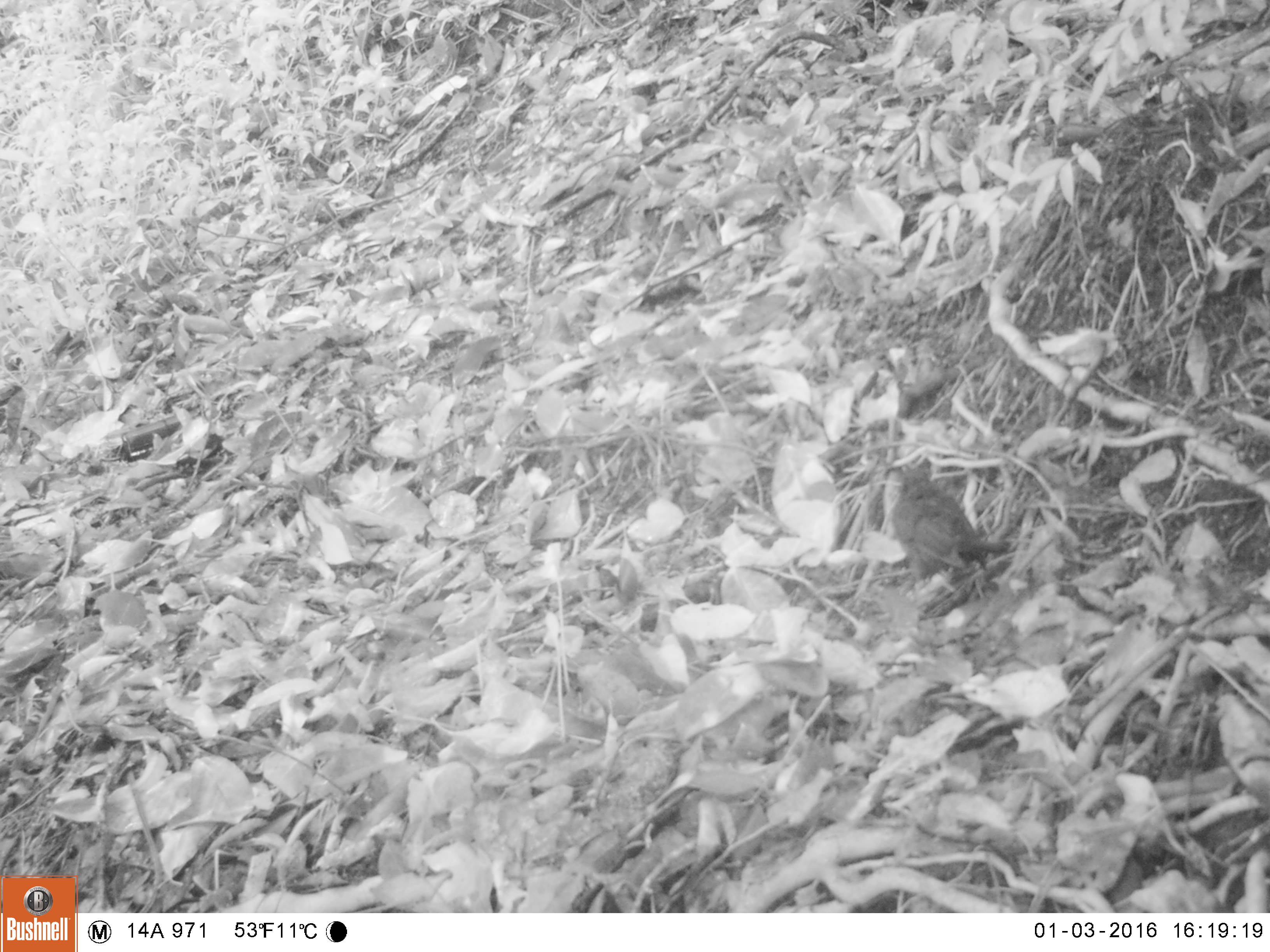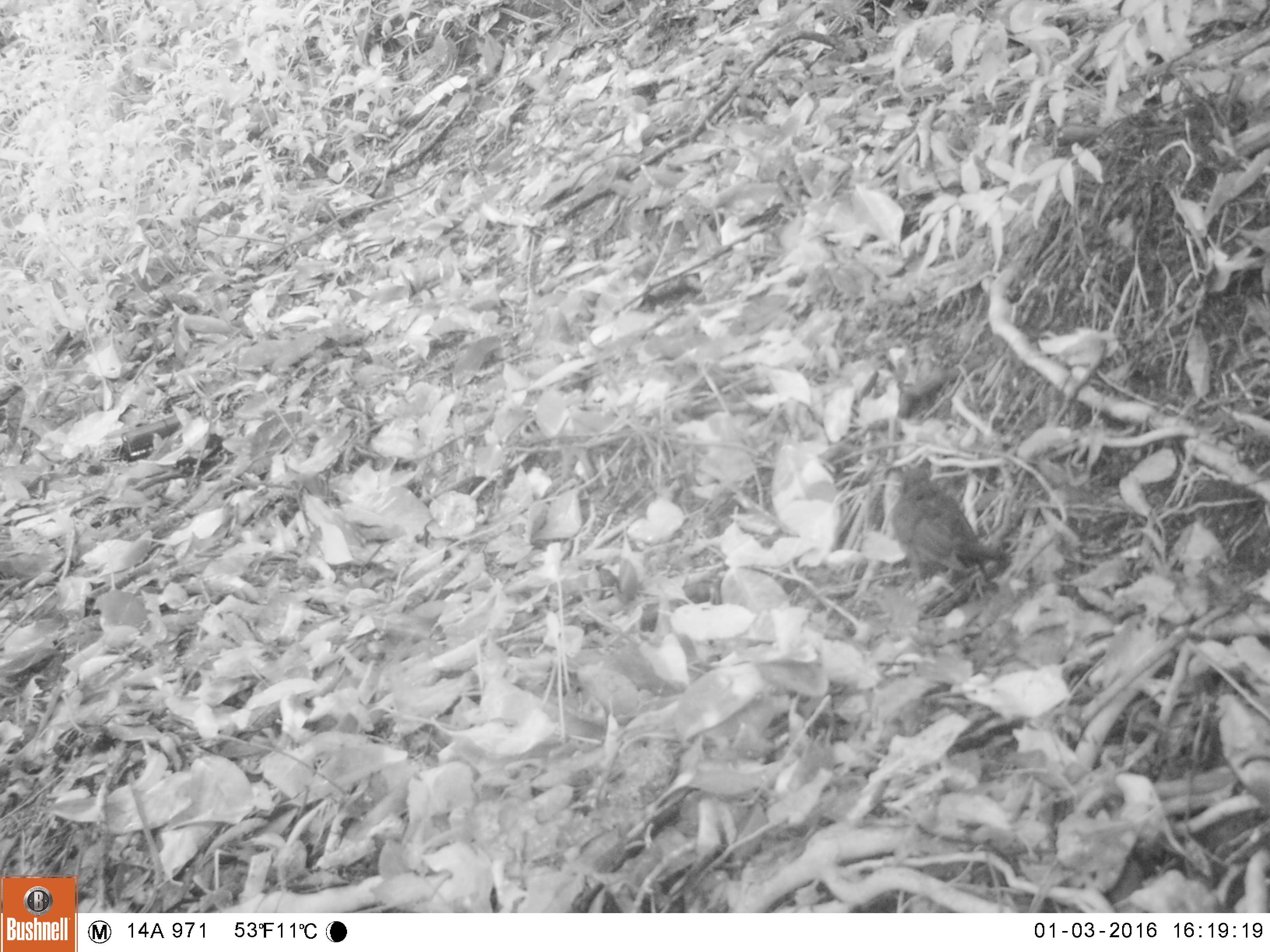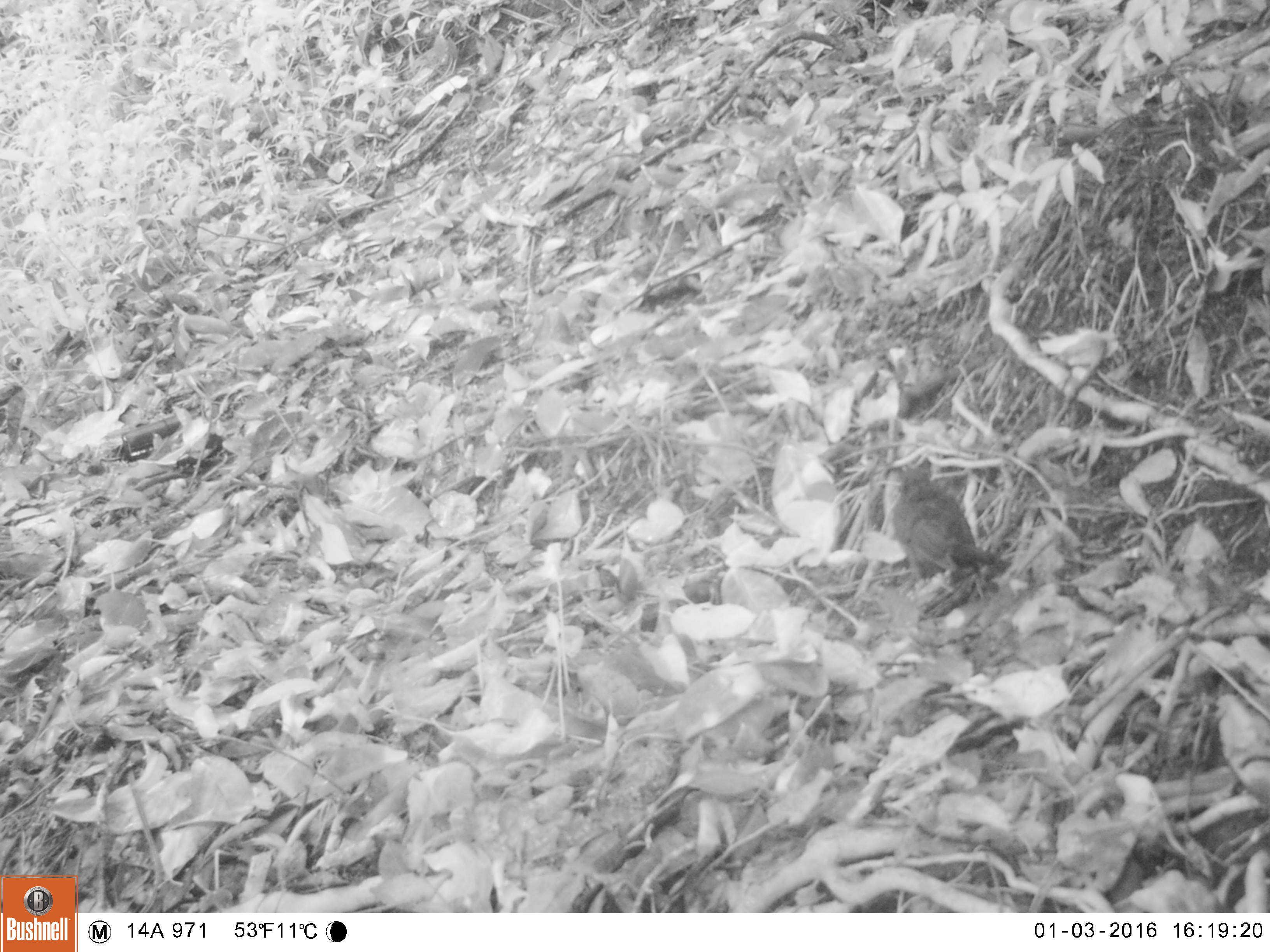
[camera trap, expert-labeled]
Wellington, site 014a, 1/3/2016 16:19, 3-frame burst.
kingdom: Animalia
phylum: Chordata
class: Aves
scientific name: Aves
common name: bird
Bird (Aves).